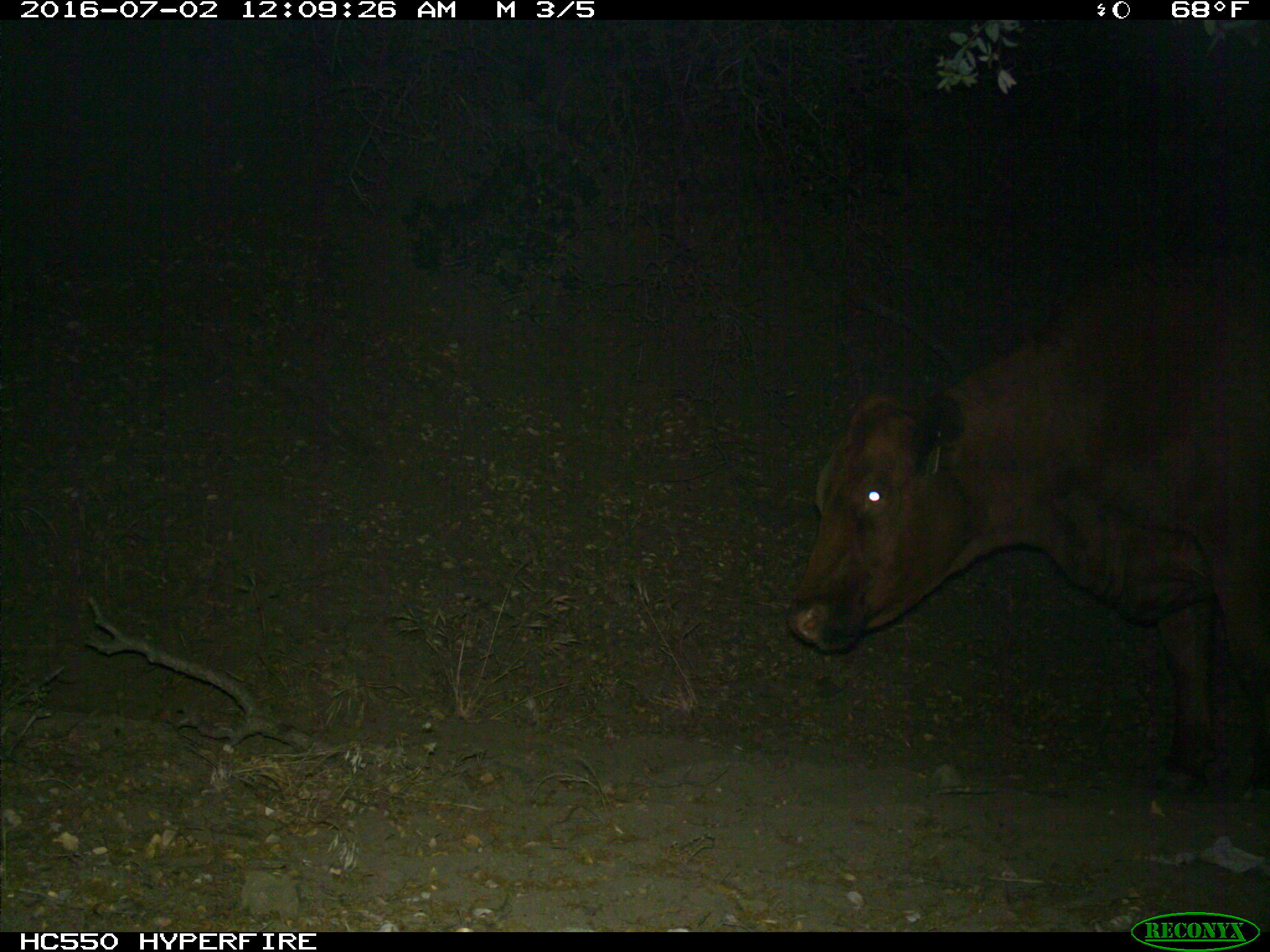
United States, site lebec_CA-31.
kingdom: Animalia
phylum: Chordata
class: Mammalia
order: Artiodactyla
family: Bovidae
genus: Bos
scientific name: Bos taurus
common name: domestic cow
Bos taurus (domestic cow).